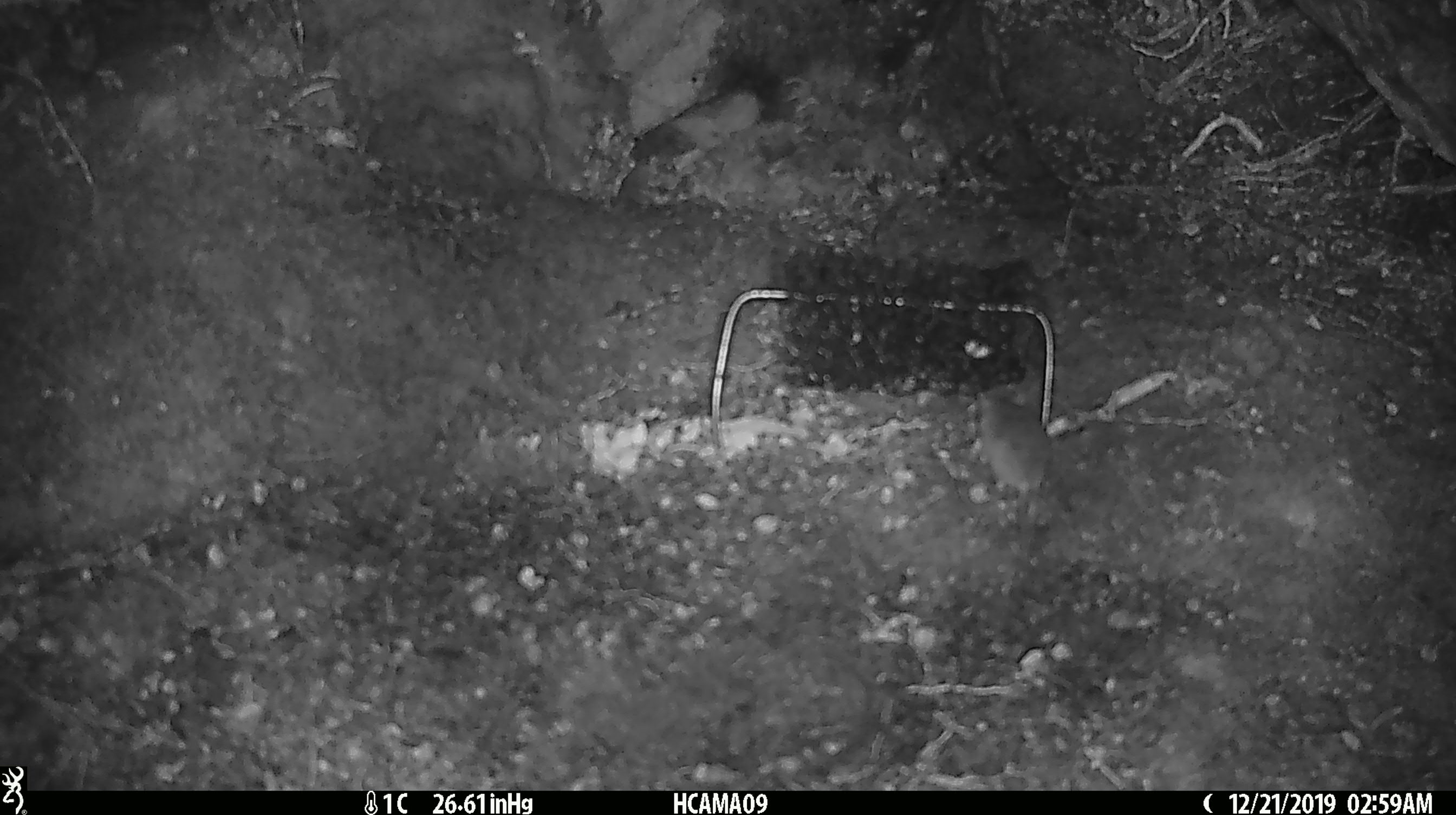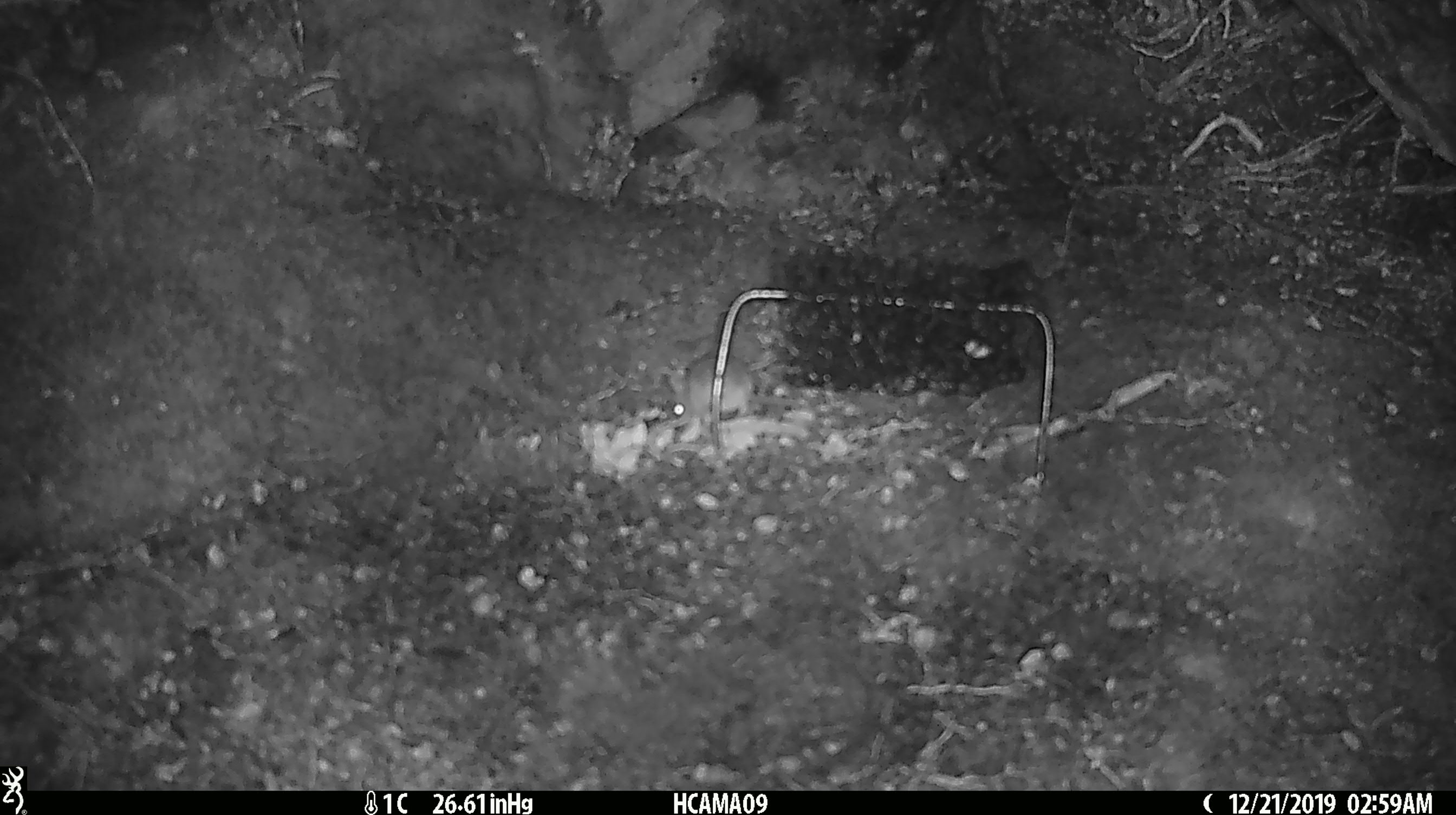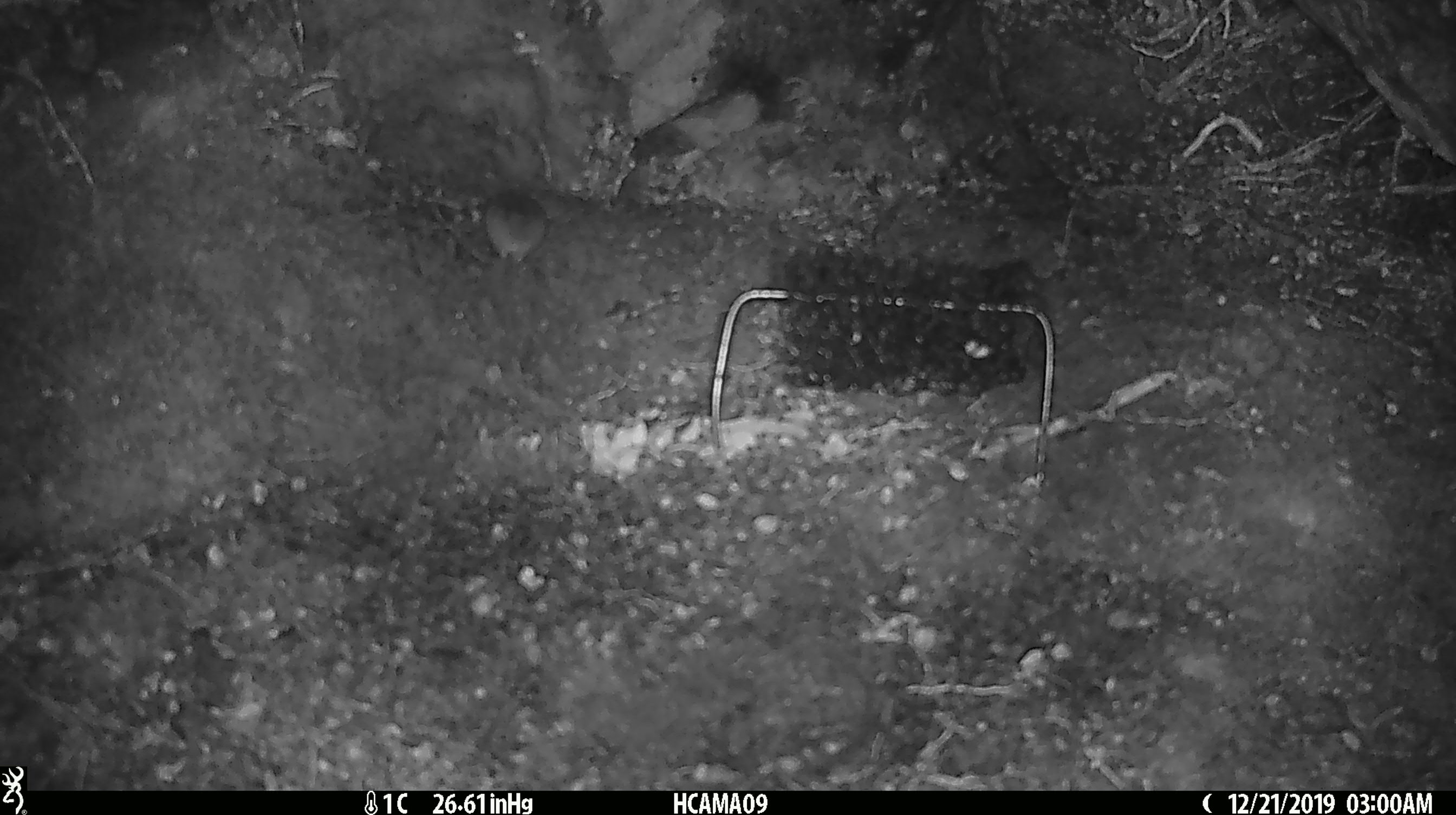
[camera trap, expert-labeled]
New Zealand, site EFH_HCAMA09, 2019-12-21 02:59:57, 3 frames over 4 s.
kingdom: Animalia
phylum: Chordata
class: Mammalia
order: Rodentia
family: Muridae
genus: Mus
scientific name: Mus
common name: mouse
Mouse (Mus).